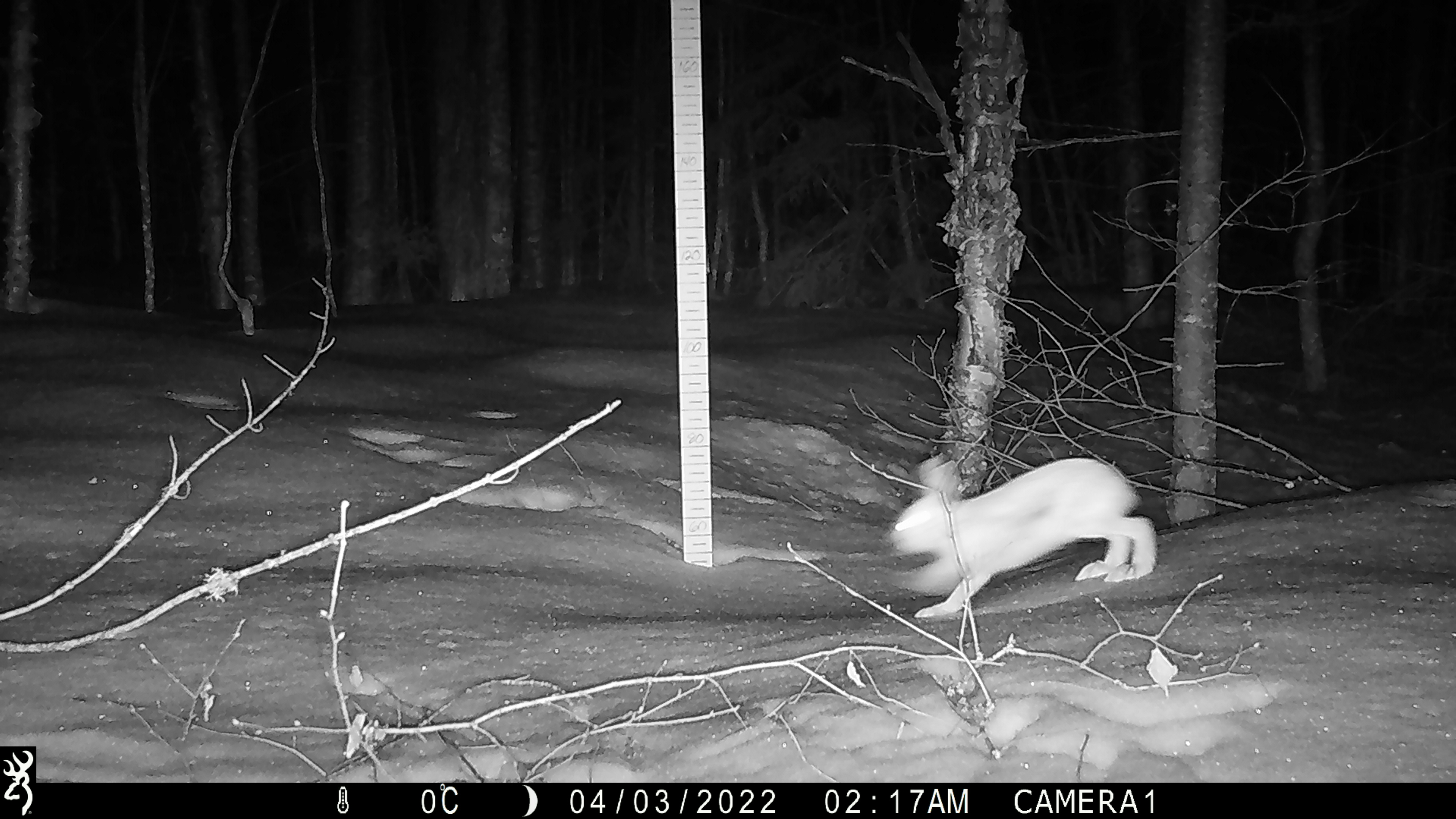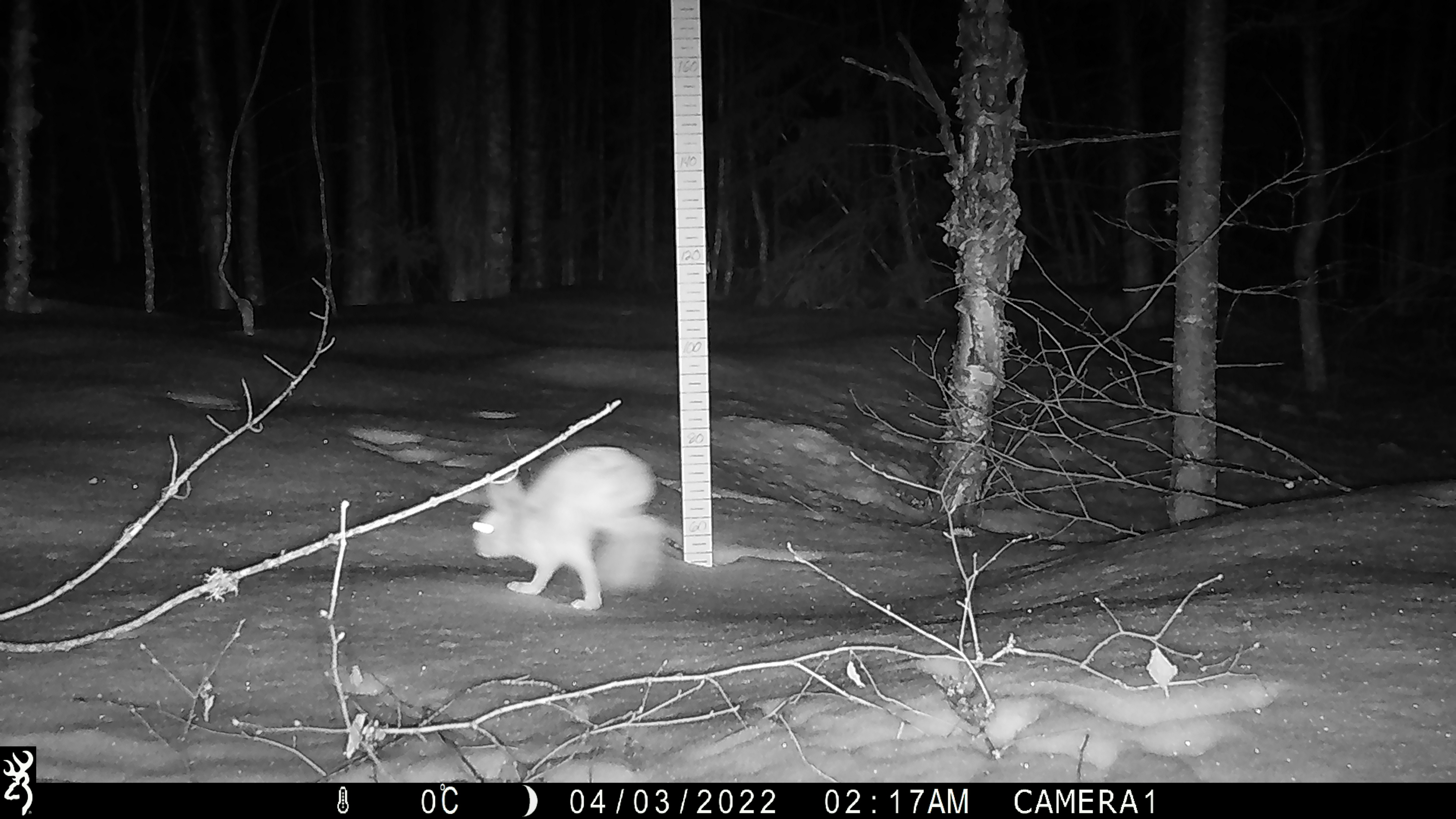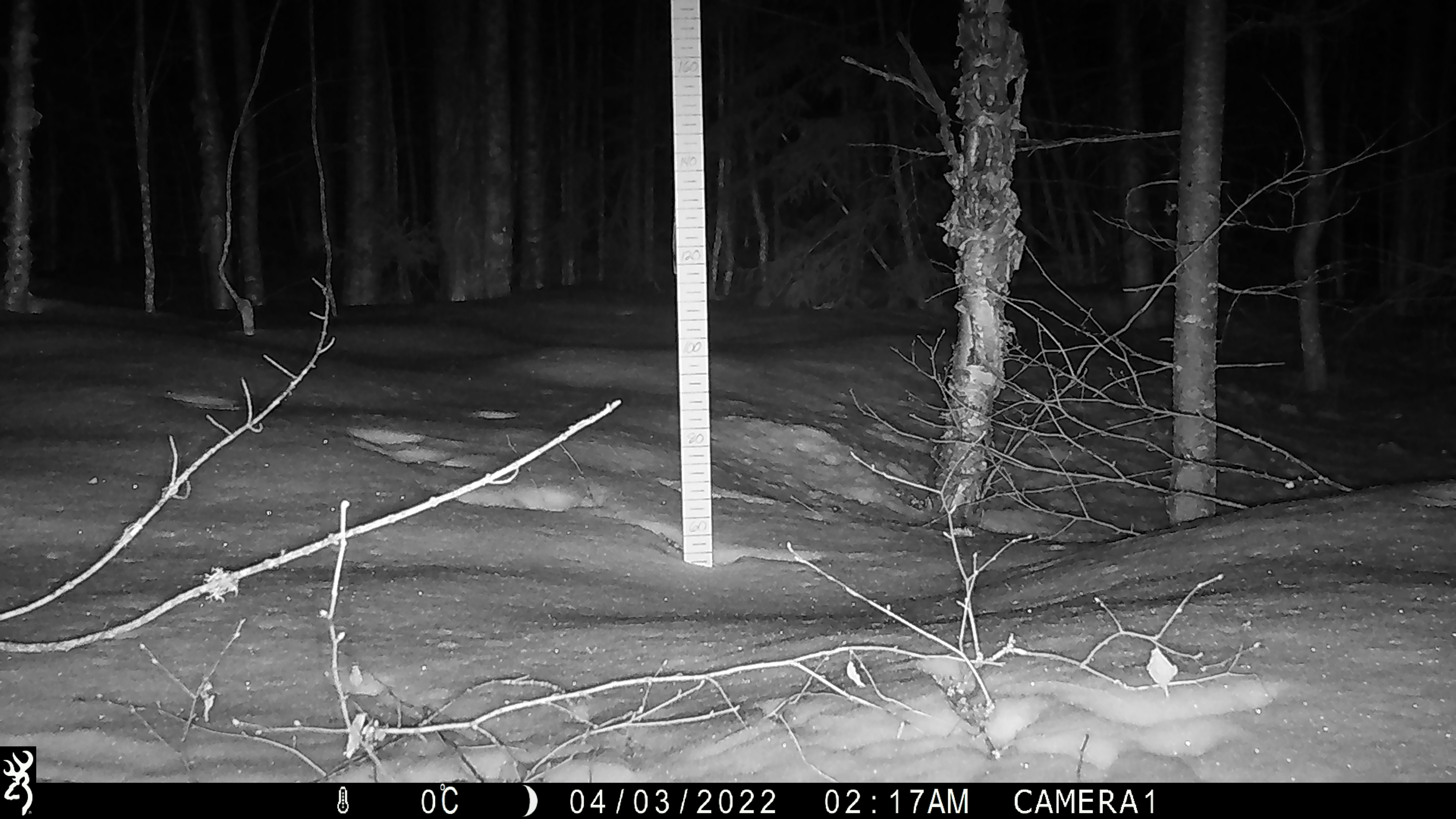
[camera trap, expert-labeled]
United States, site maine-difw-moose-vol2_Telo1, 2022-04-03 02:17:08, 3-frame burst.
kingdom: Animalia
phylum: Chordata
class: Mammalia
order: Lagomorpha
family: Leporidae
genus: Lepus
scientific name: Lepus americanus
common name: snowshoe hare